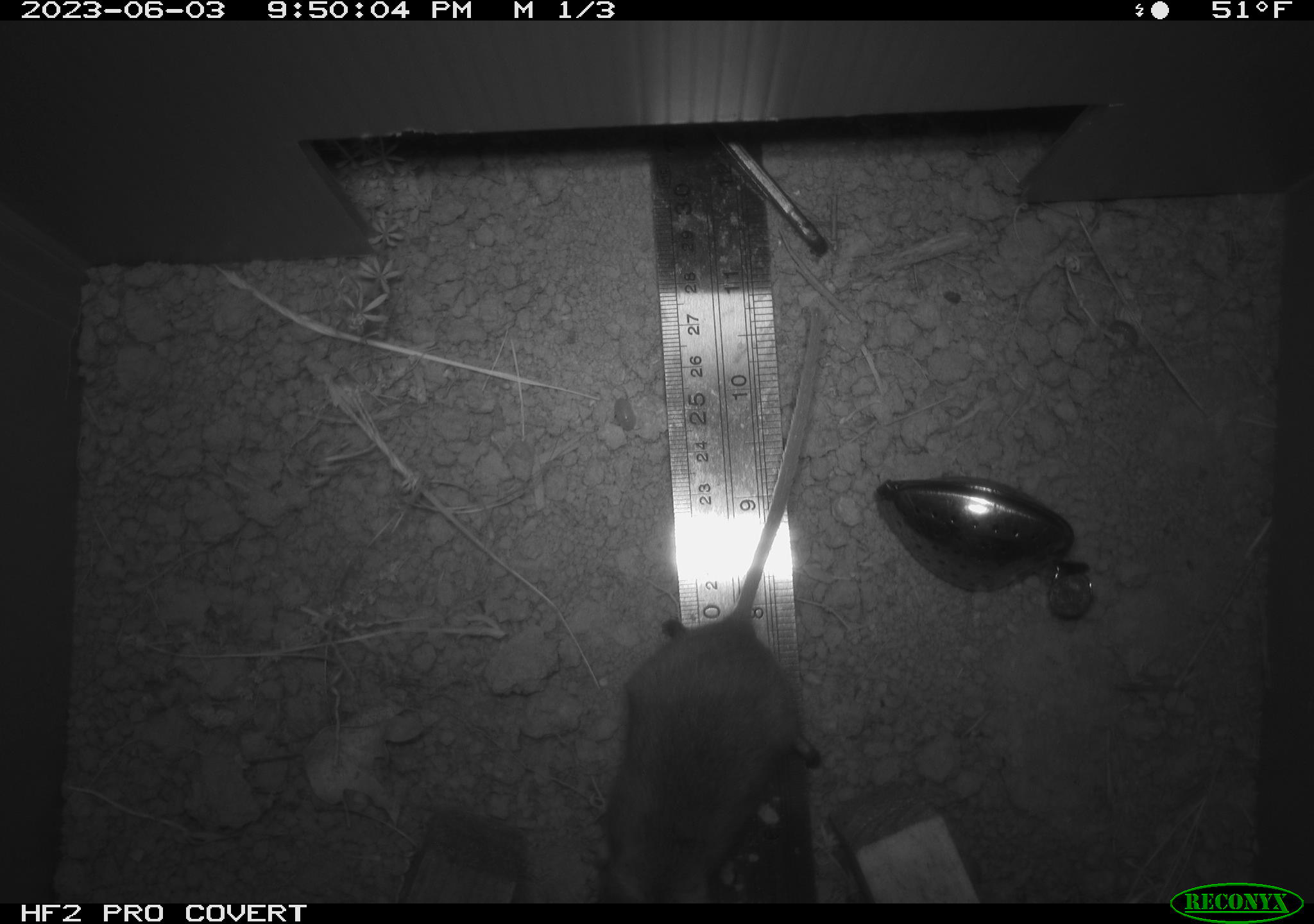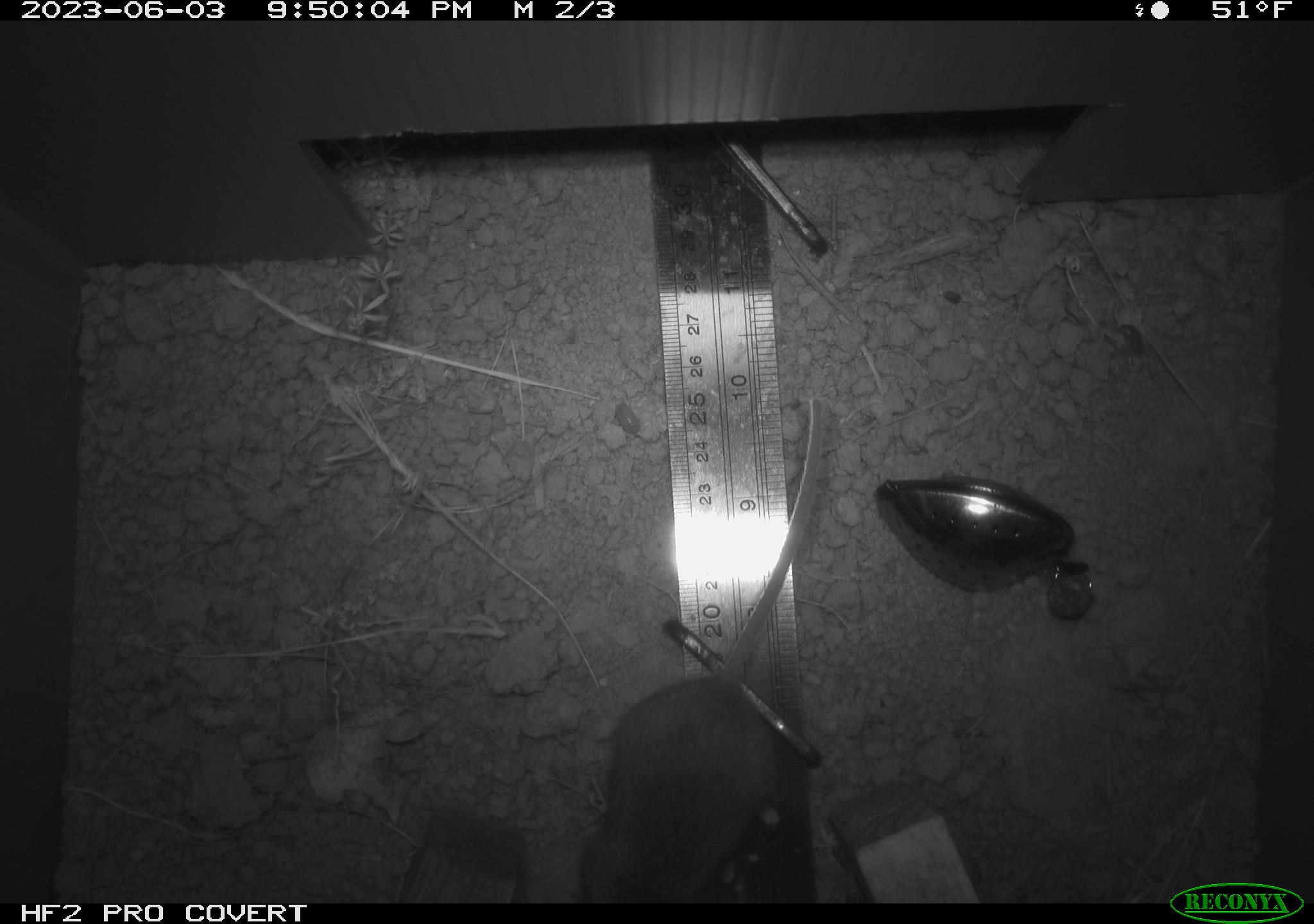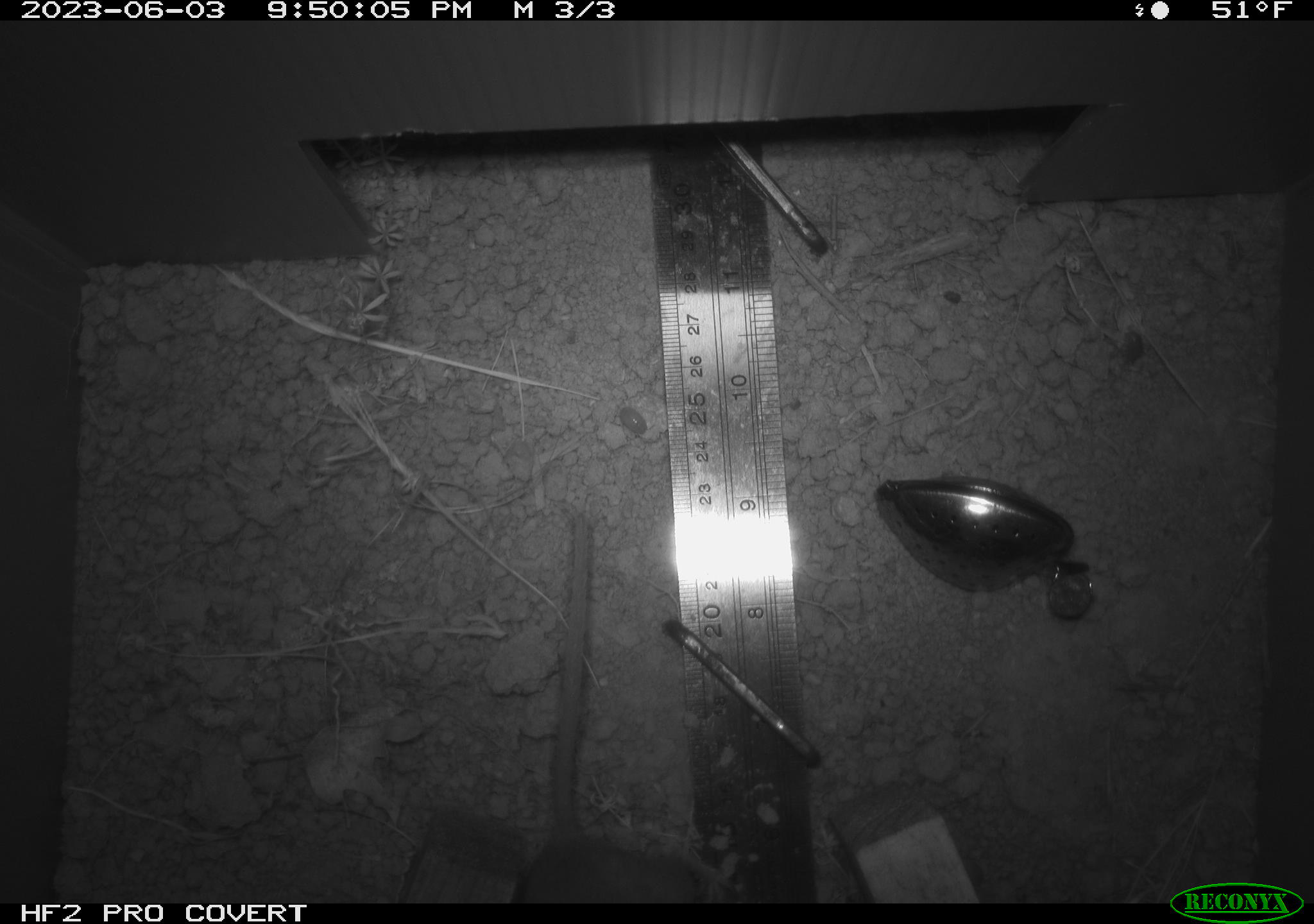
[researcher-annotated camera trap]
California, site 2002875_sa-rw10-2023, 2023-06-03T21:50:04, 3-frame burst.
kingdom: Animalia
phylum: Chordata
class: Mammalia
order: Rodentia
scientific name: Rodentia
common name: mouse species